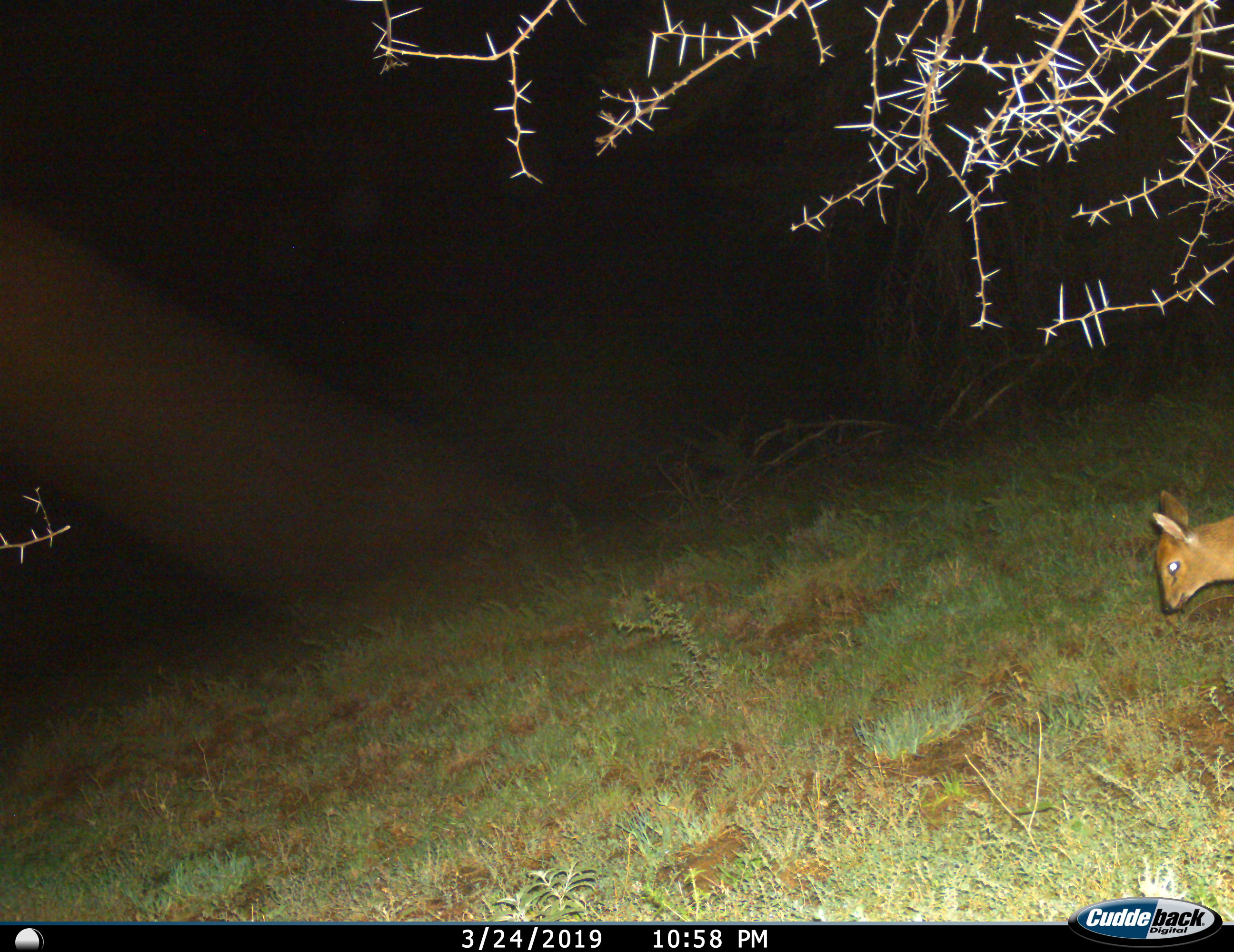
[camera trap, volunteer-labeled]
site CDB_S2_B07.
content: unidentified animal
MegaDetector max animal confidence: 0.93